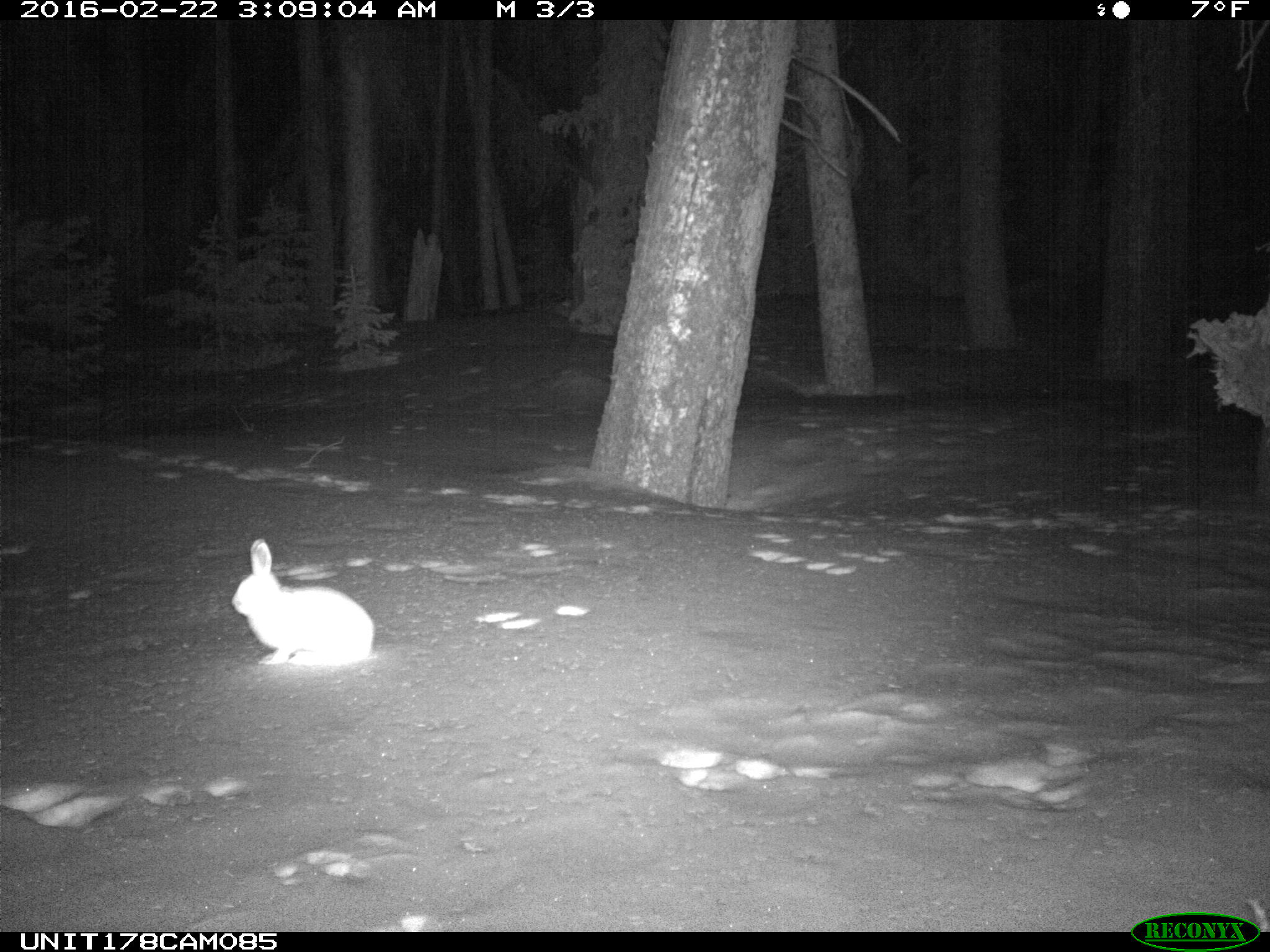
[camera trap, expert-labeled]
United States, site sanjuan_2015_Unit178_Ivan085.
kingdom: Animalia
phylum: Chordata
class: Mammalia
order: Lagomorpha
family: Leporidae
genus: Lepus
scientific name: Lepus americanus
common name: snowshoe hare